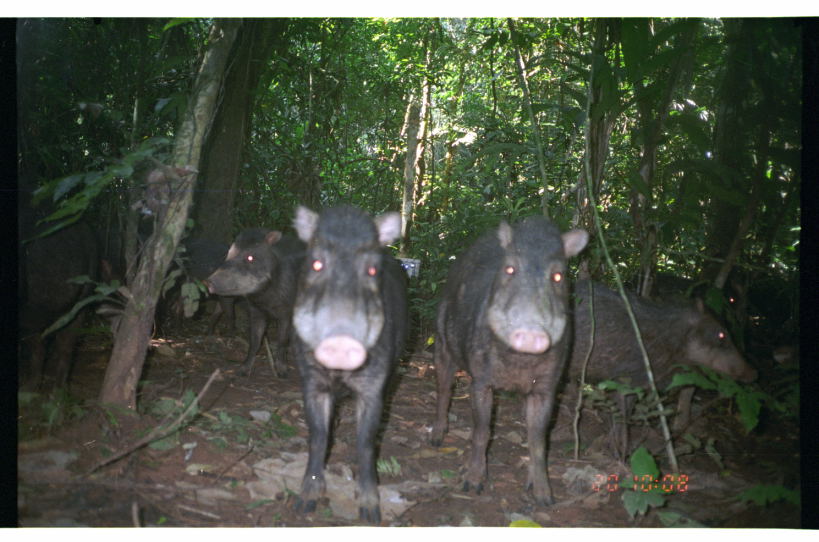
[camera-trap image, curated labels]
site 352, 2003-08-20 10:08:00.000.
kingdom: Animalia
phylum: Chordata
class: Mammalia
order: Artiodactyla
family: Tayassuidae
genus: Tayassu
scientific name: Tayassu pecari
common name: white-lipped peccary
Tayassu pecari (white-lipped peccary).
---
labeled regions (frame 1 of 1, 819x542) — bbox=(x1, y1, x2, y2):
tayassu pecari: bbox=(428, 210, 591, 509); bbox=(286, 199, 411, 526); bbox=(560, 274, 762, 457); bbox=(17, 199, 99, 398); bbox=(198, 226, 303, 379); bbox=(613, 270, 756, 354); bbox=(691, 251, 794, 334); bbox=(156, 235, 235, 339)